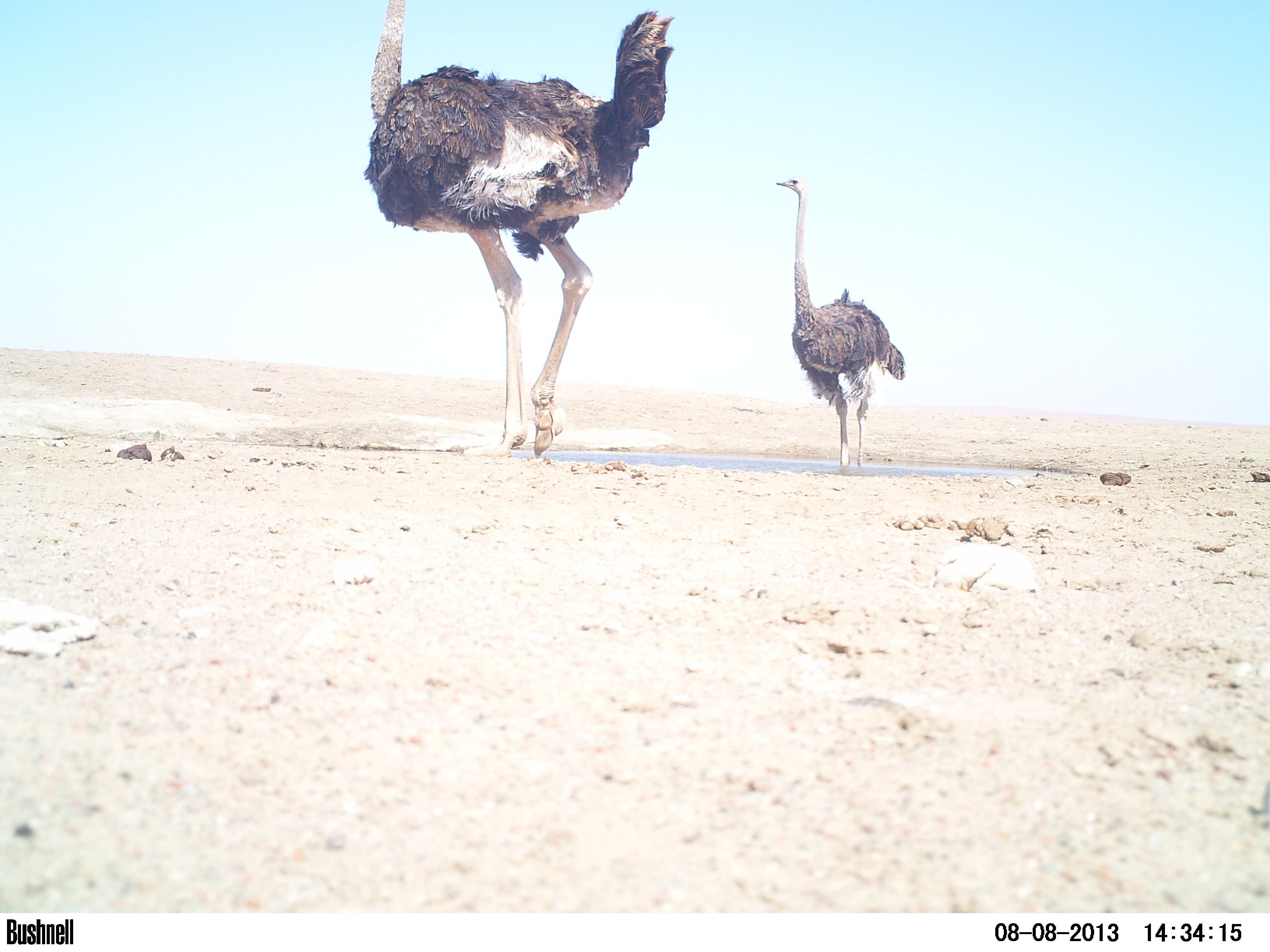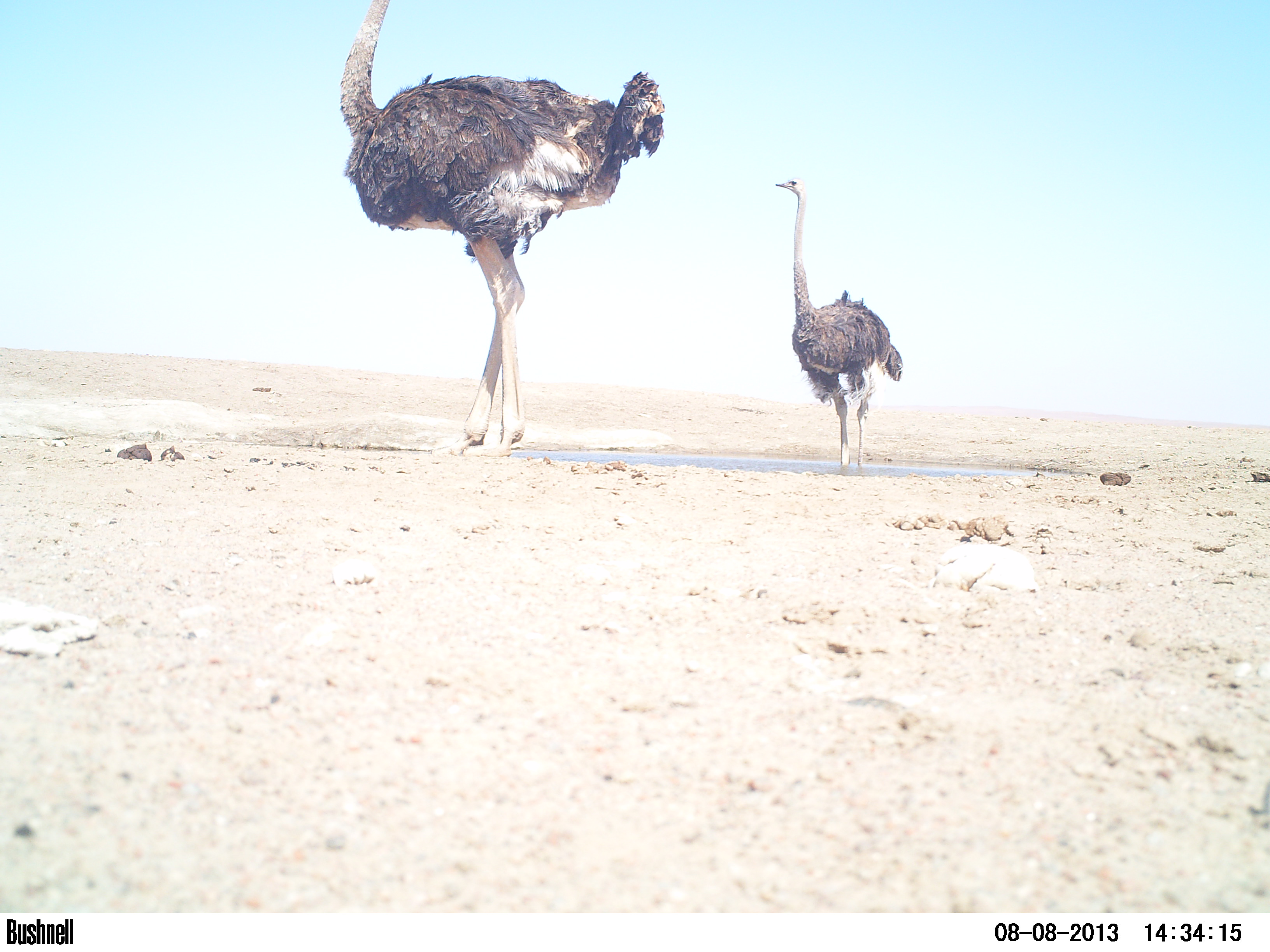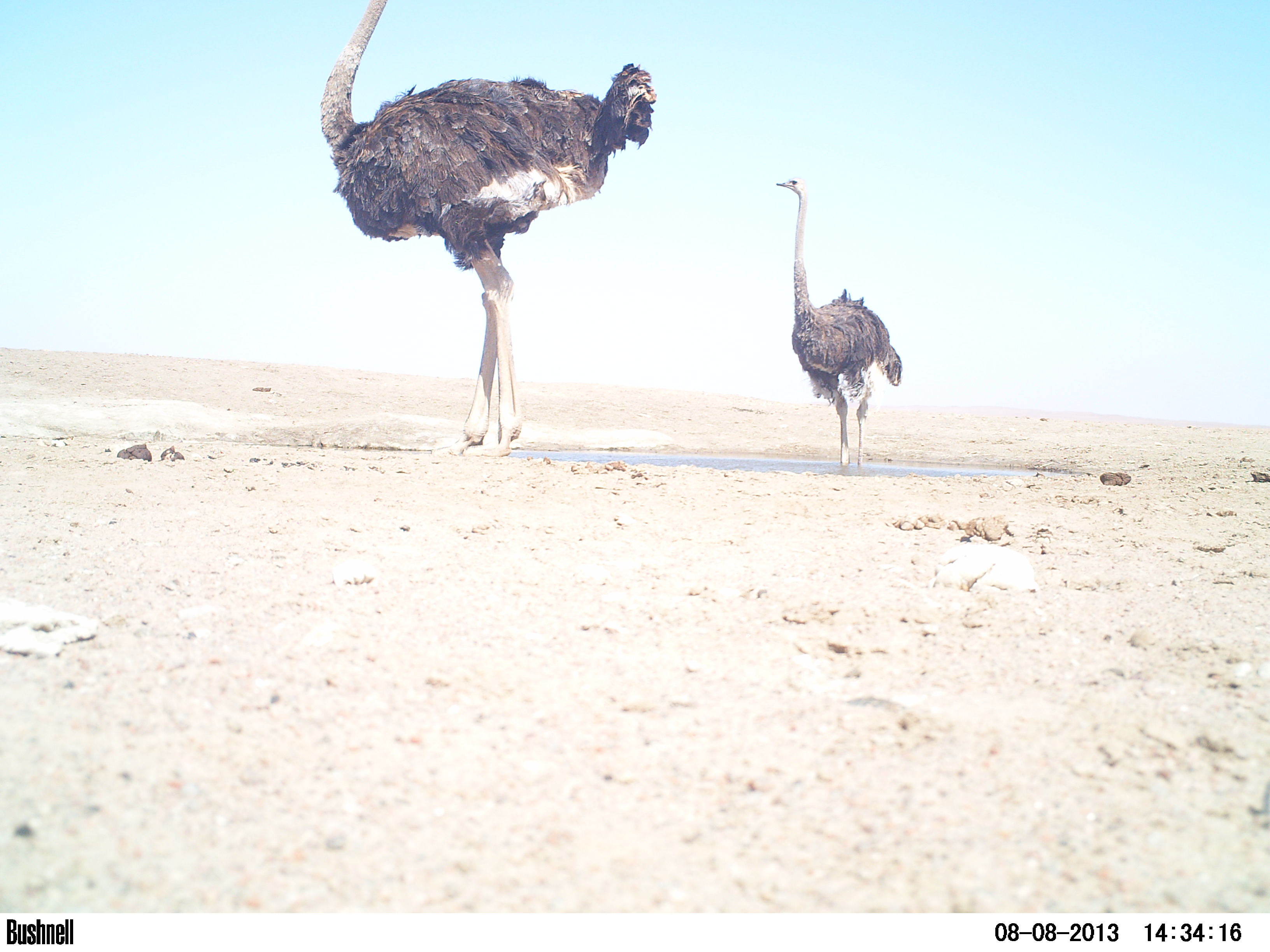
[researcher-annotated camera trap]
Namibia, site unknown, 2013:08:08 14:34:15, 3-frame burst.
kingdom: Animalia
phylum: Chordata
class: Aves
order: Struthioniformes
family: Struthionidae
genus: Struthio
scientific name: Struthio camelus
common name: common ostrich